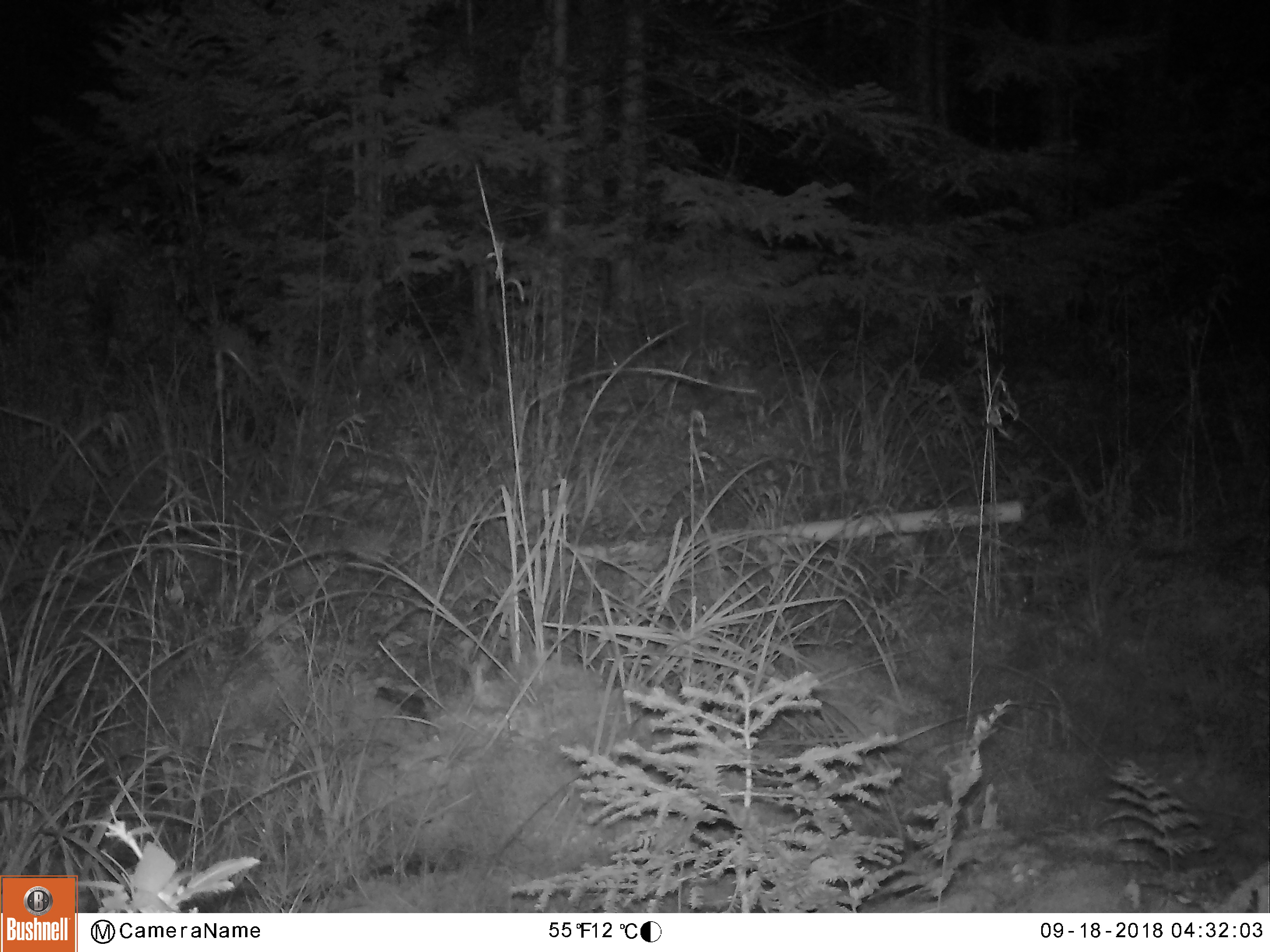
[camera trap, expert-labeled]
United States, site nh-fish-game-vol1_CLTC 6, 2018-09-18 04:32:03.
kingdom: Animalia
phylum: Chordata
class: Mammalia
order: Artiodactyla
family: Cervidae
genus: Alces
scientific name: Alces alces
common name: moose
Moose (Alces alces).